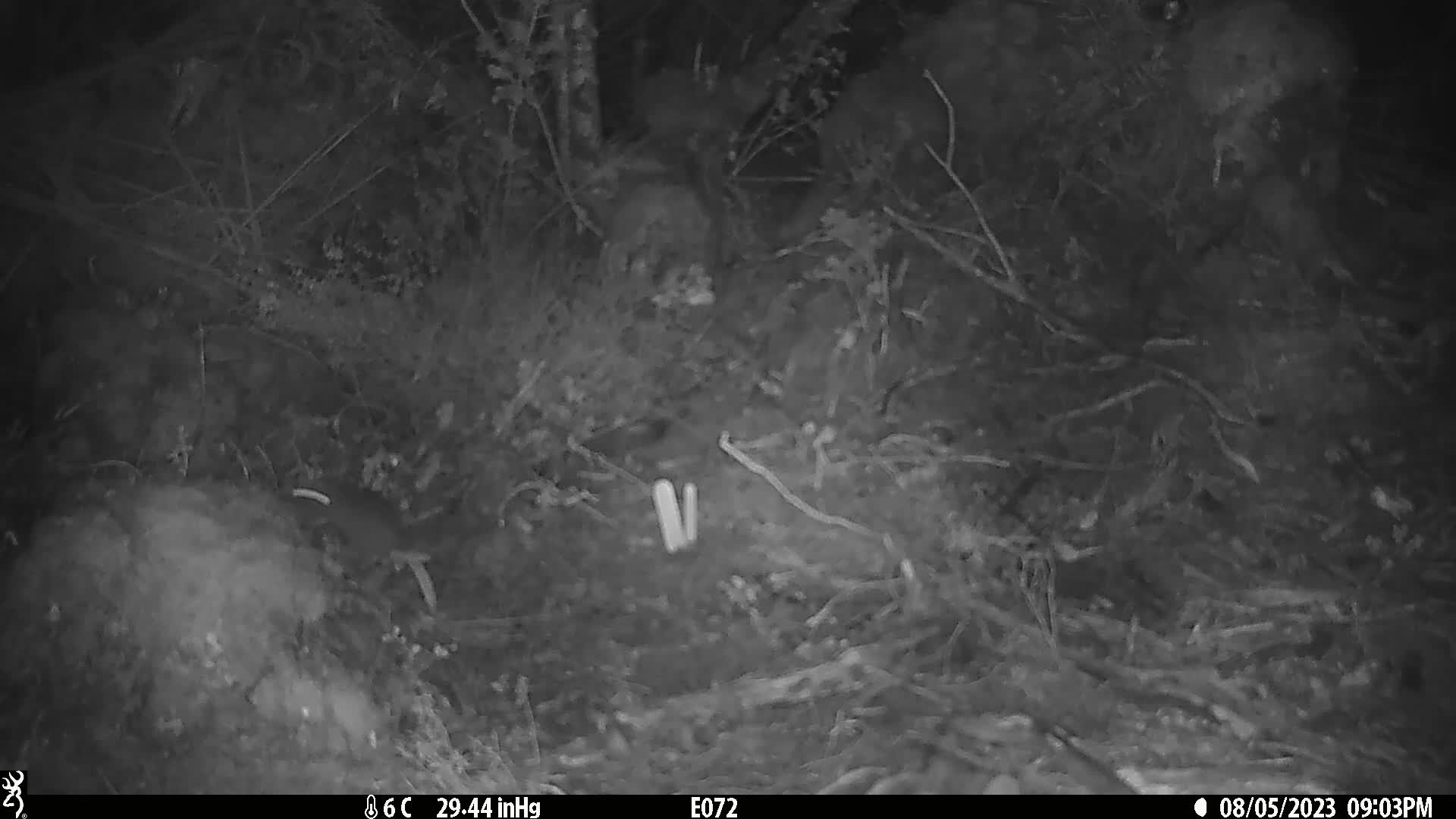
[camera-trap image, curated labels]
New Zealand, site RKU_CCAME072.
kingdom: Animalia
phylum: Chordata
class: Mammalia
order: Rodentia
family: Muridae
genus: Rattus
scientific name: Rattus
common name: rat